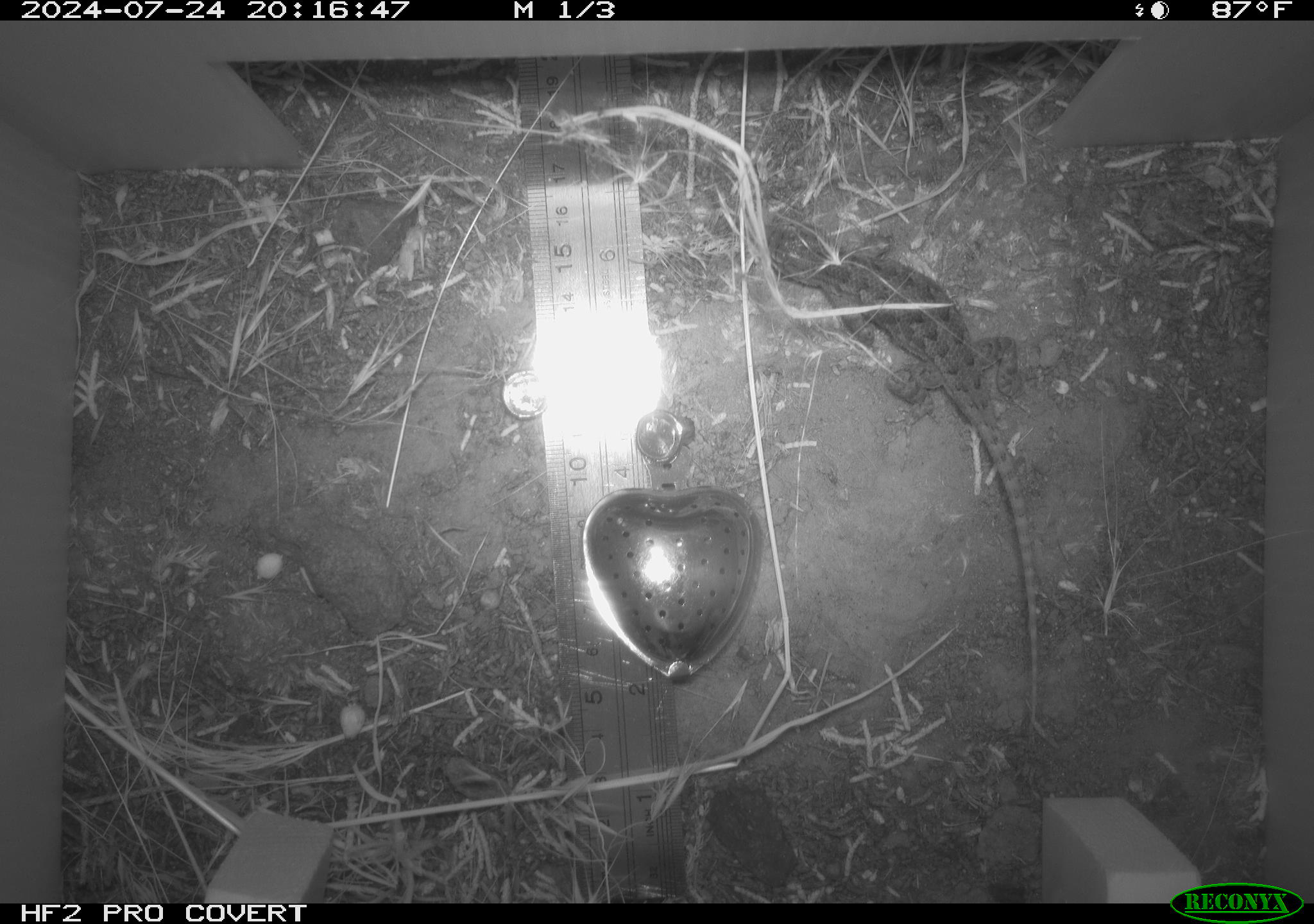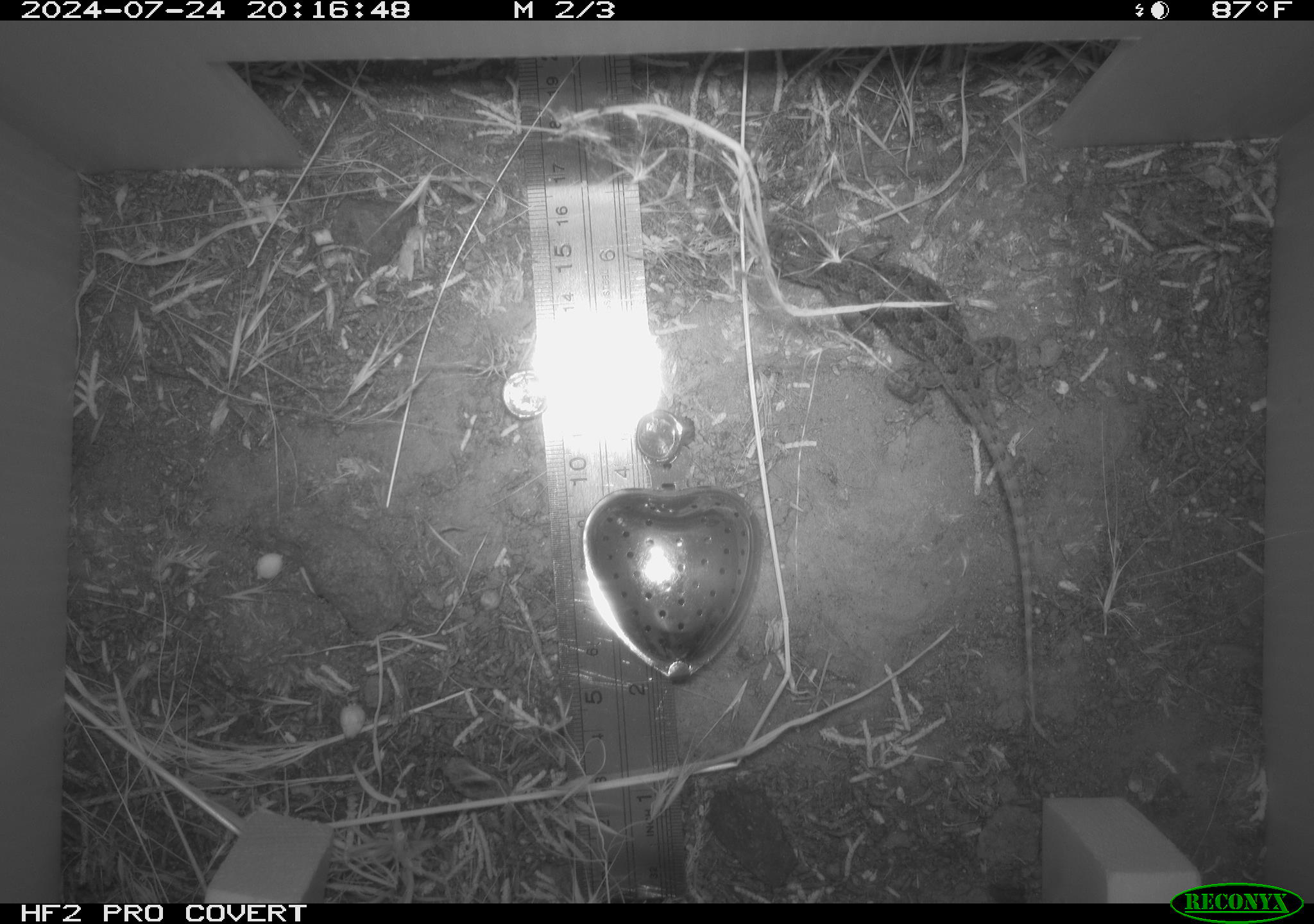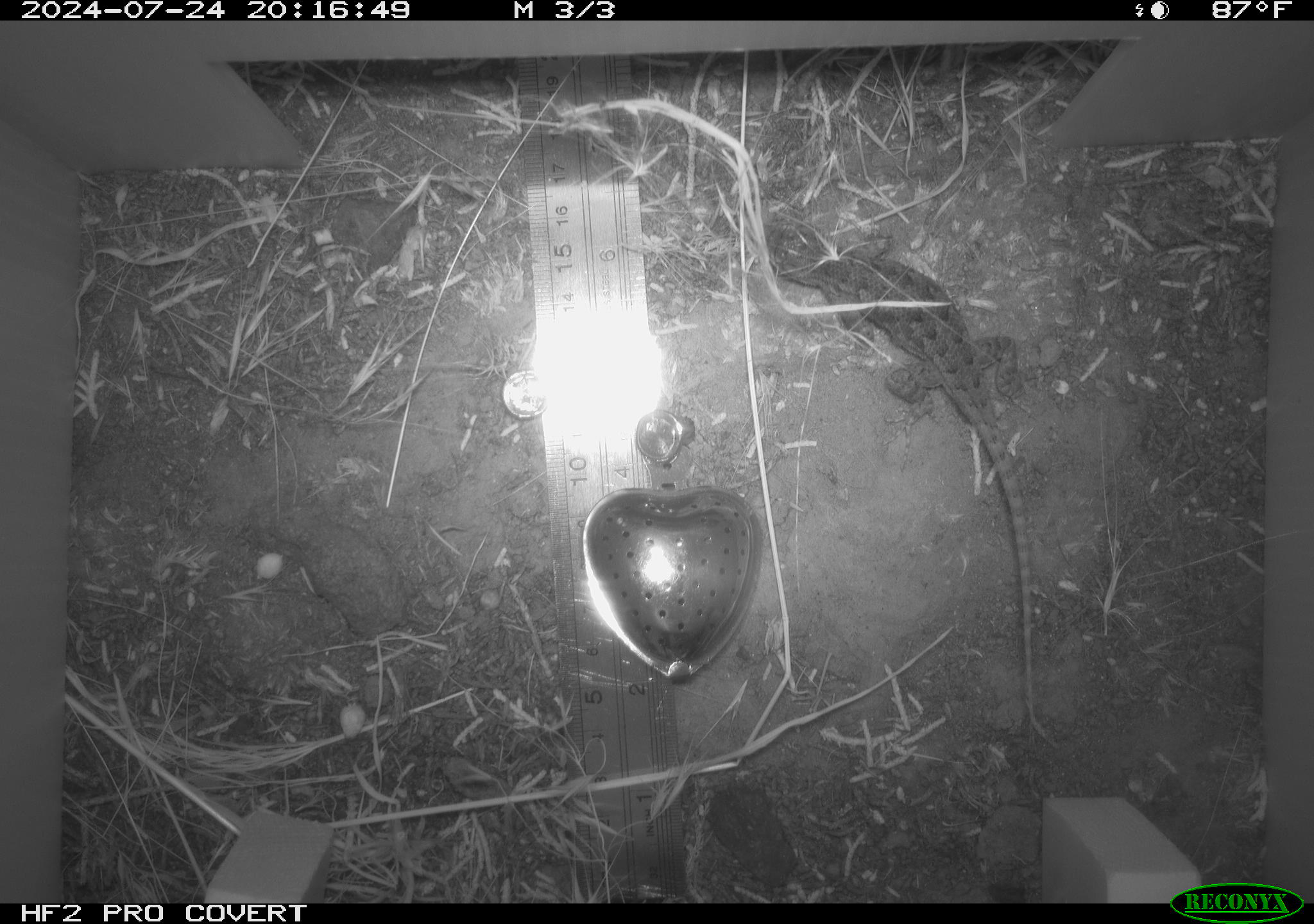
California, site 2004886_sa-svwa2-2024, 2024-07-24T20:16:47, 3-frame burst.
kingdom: Animalia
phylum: Chordata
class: Reptilia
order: Squamata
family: Phrynosomatidae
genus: Sceloporus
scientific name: Sceloporus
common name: spiny lizards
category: sceloporus species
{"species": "sceloporus species (spiny lizards) (Sceloporus)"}